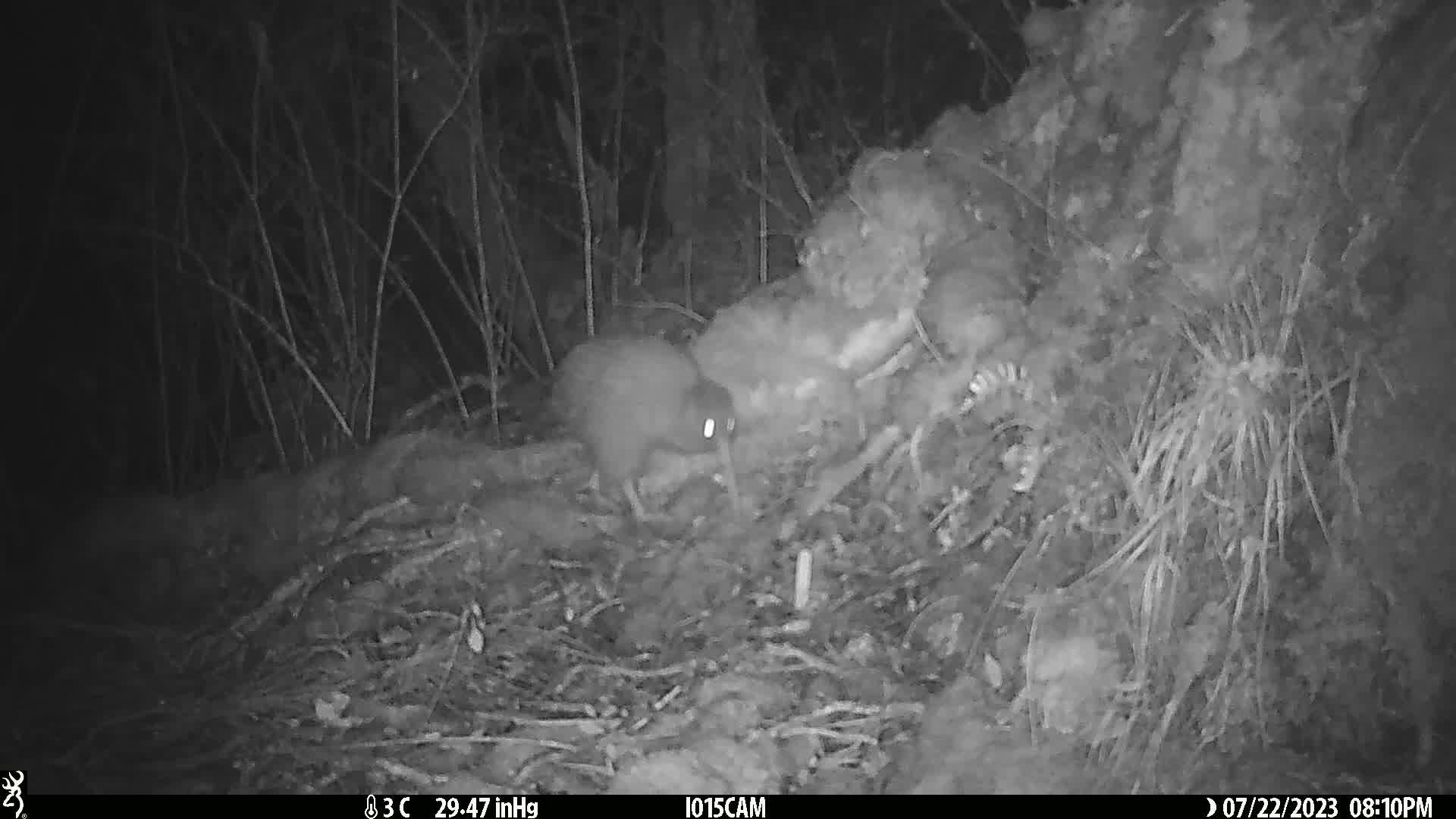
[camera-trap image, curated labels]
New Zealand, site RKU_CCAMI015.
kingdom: Animalia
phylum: Chordata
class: Aves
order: Apterygiformes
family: Apterygidae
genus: Apteryx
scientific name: Apteryx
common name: kiwi